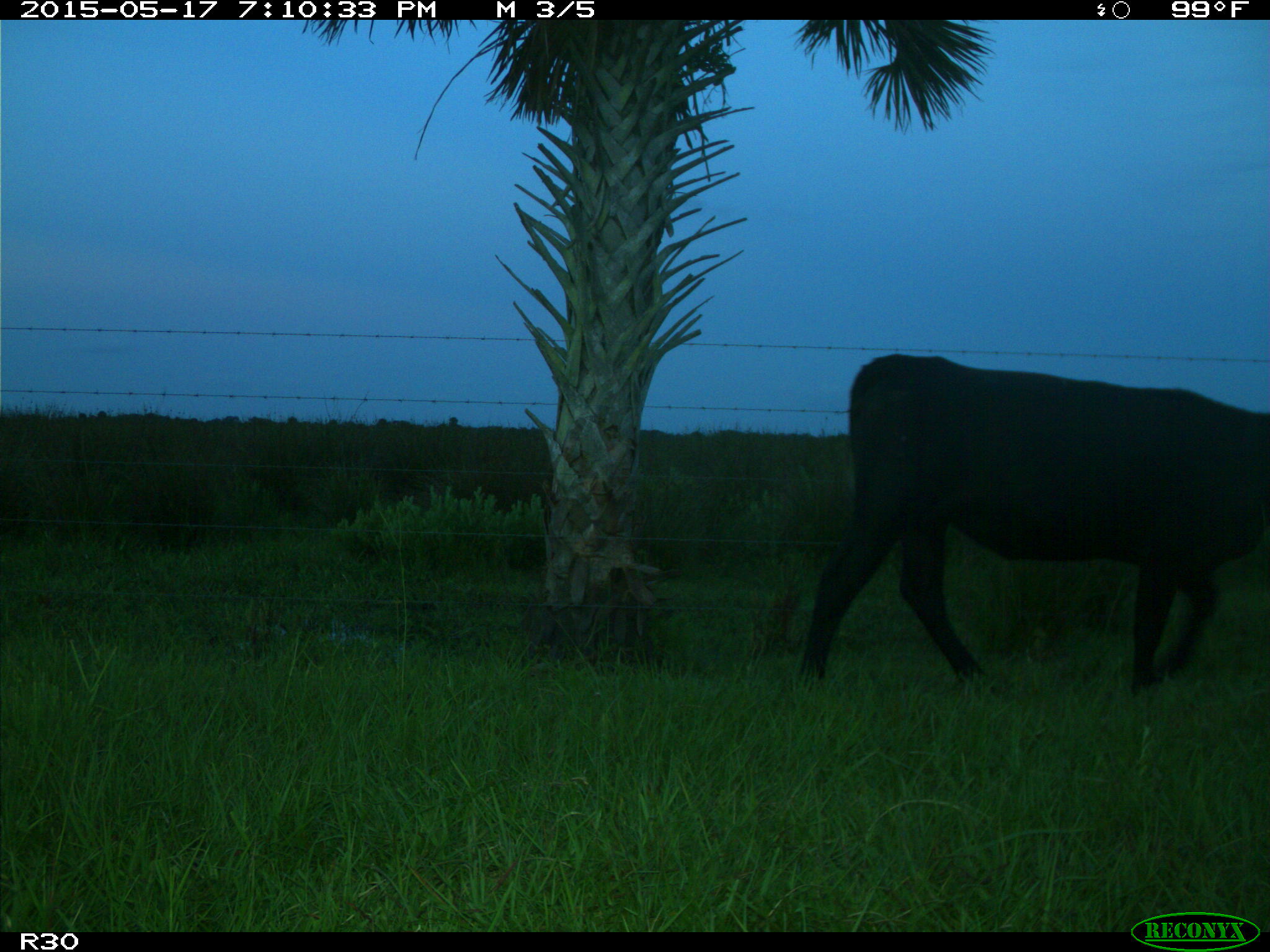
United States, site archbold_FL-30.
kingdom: Animalia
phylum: Chordata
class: Mammalia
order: Artiodactyla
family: Bovidae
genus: Bos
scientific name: Bos taurus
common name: domestic cow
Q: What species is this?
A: Bos taurus (domestic cow).